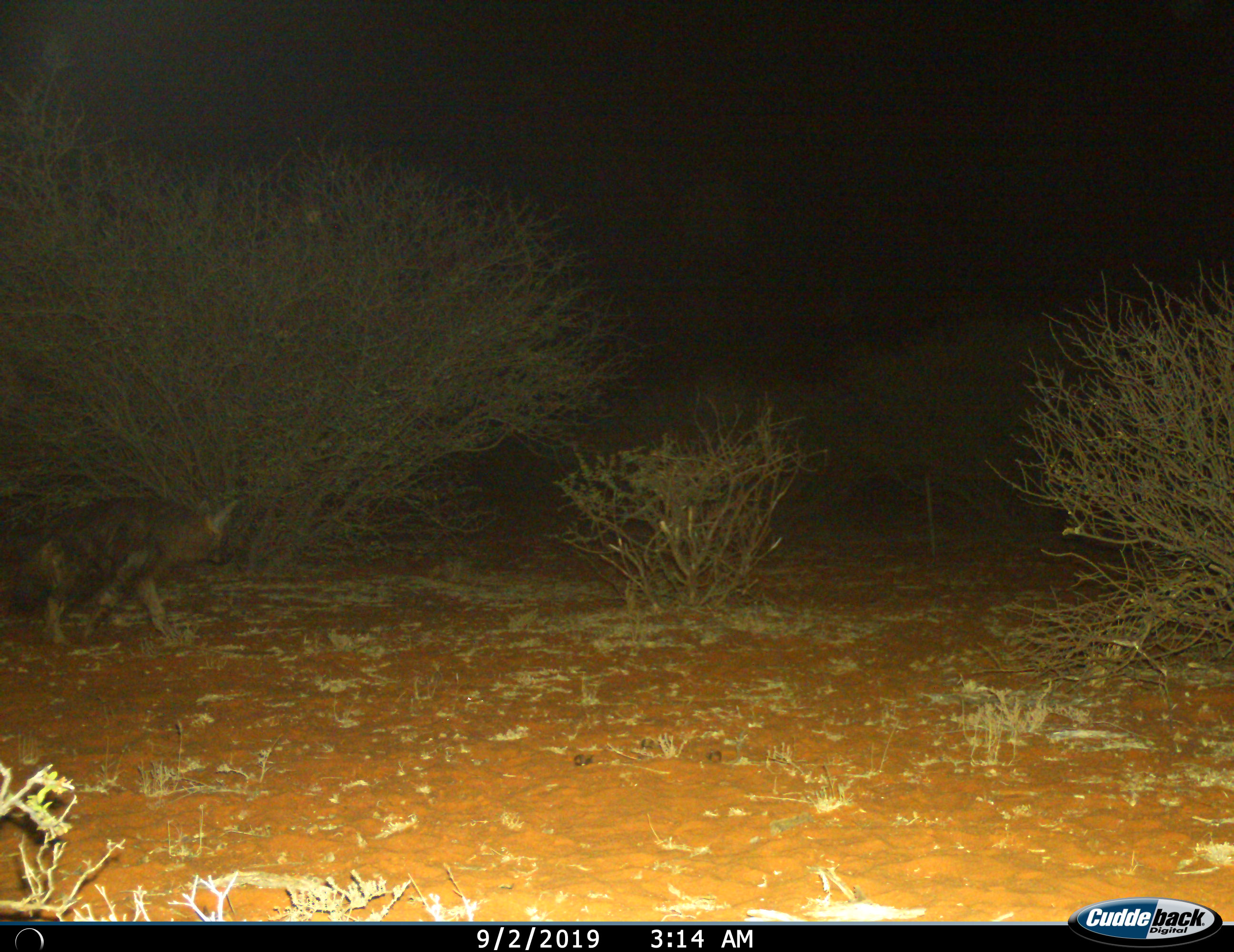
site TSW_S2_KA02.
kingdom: Animalia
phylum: Chordata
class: Mammalia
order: Carnivora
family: Hyaenidae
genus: Parahyaena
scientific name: Parahyaena brunnea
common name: brown hyena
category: hyenabrown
Hyenabrown (brown hyena) (Parahyaena brunnea), count 1. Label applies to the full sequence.